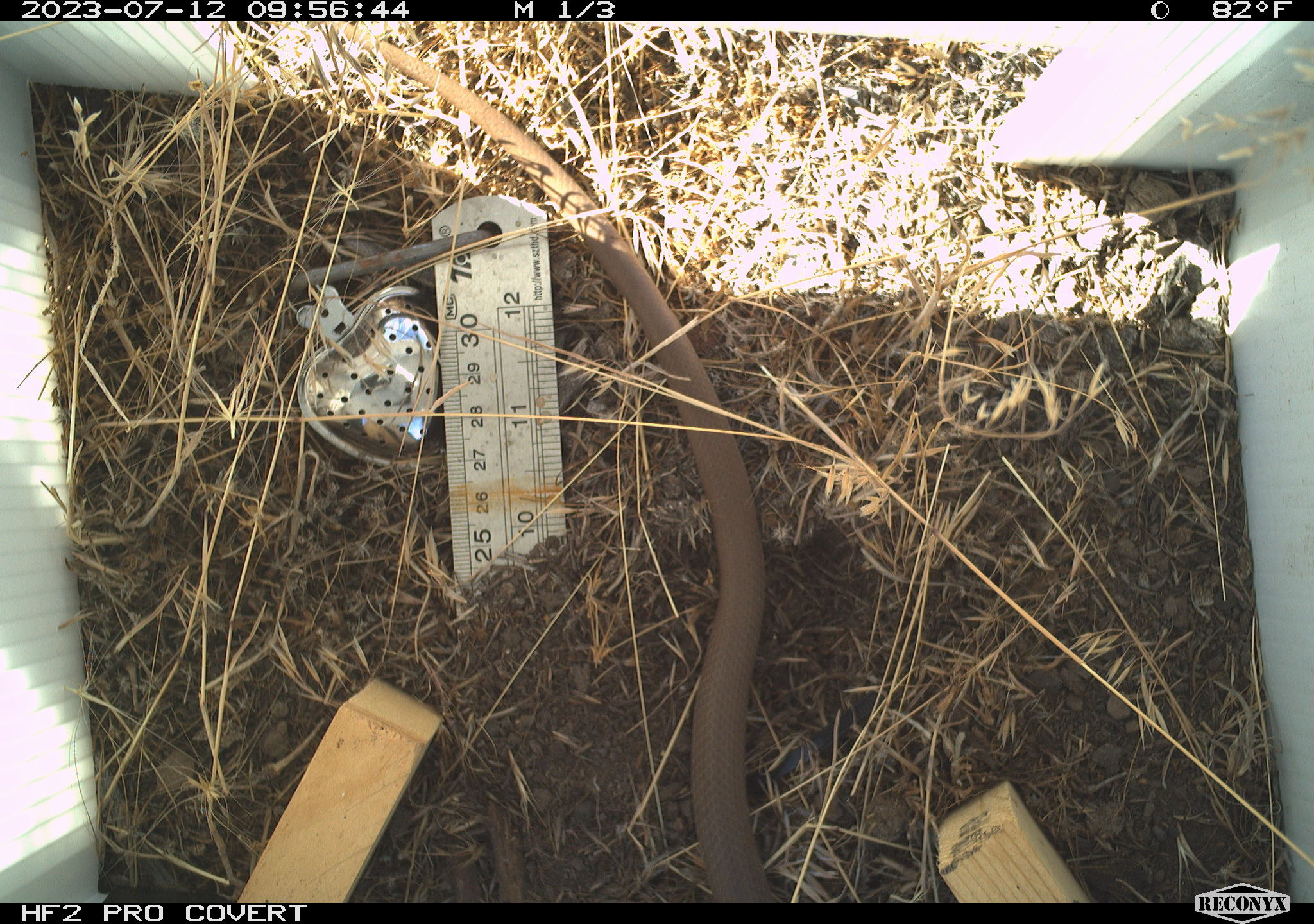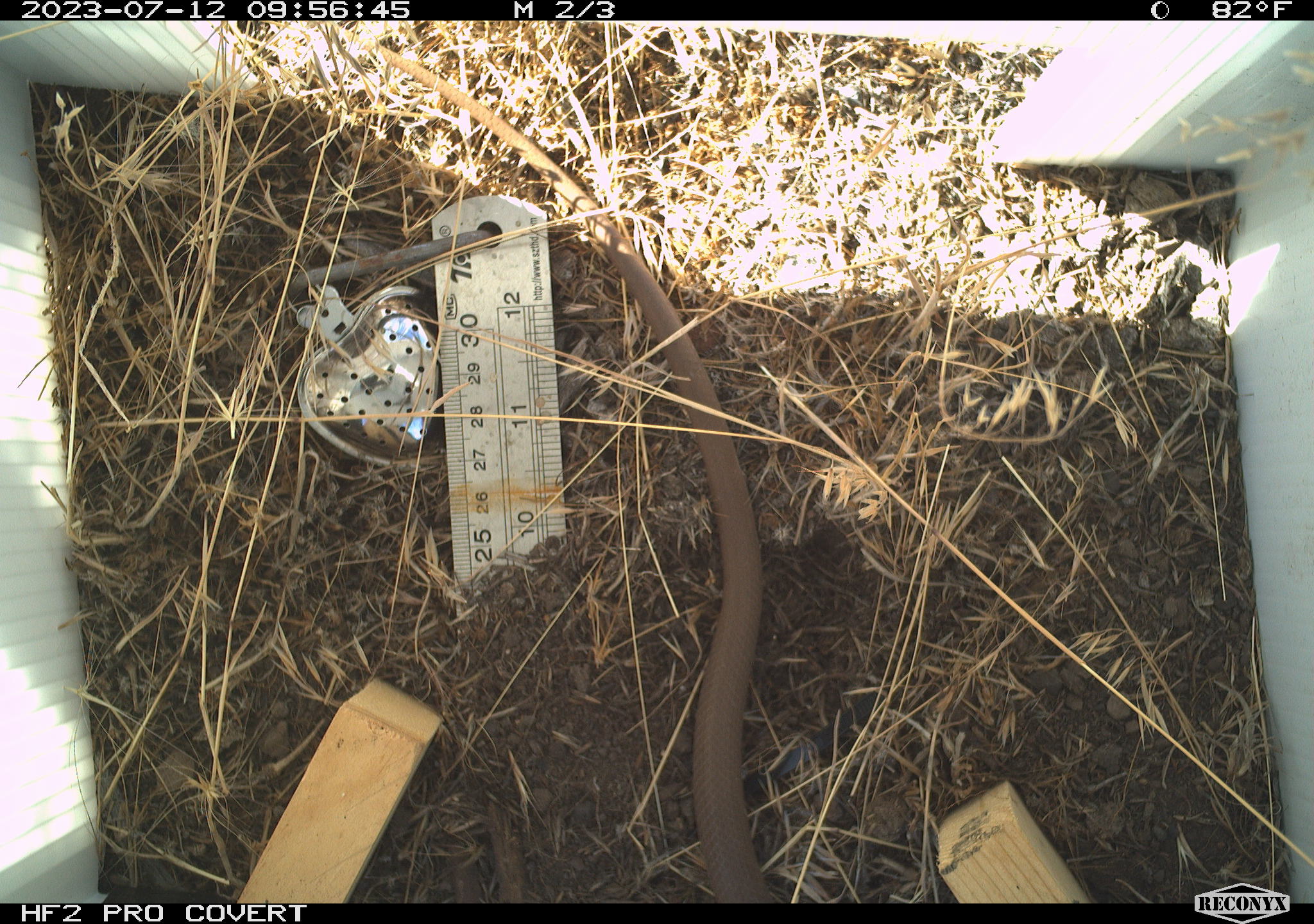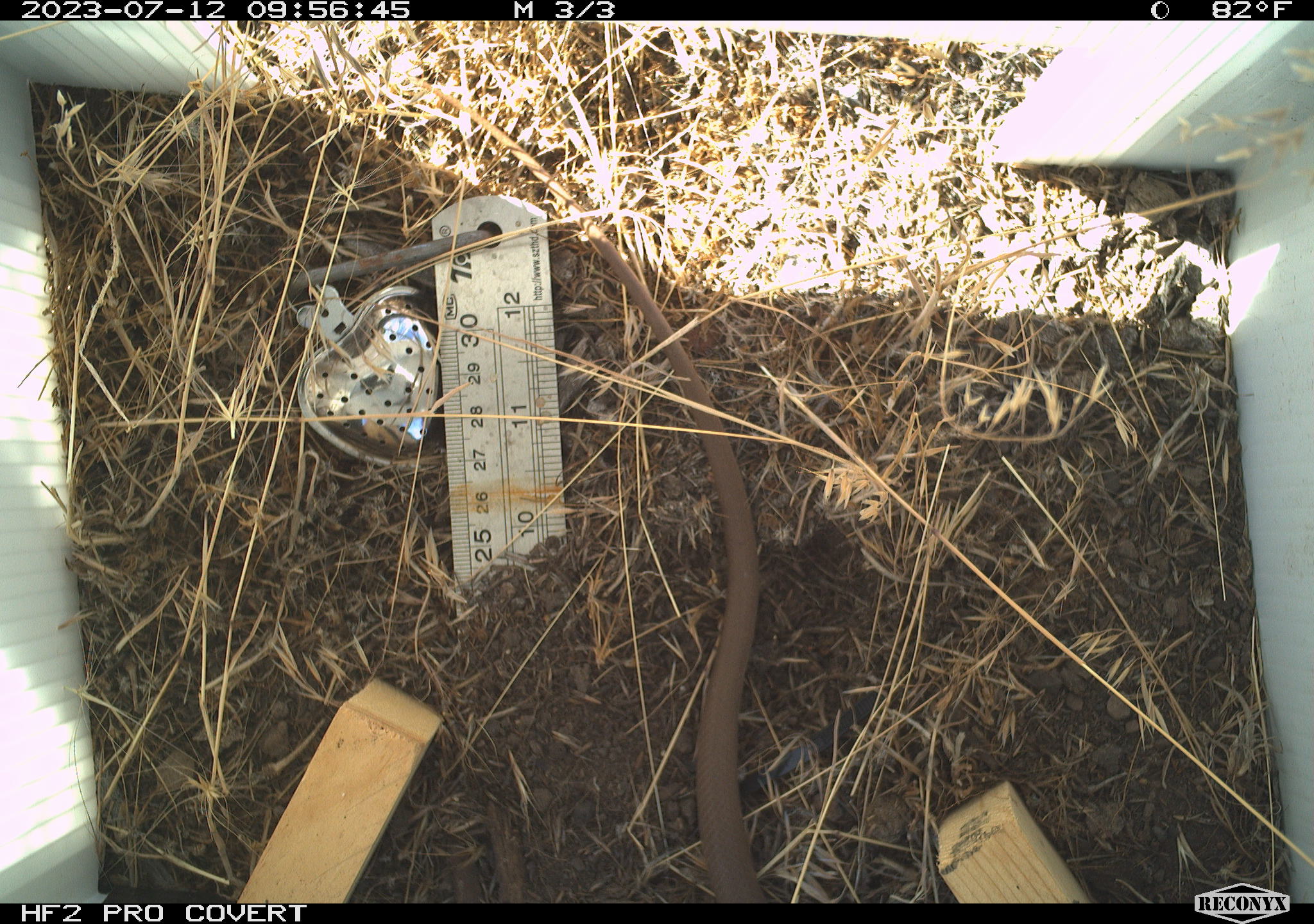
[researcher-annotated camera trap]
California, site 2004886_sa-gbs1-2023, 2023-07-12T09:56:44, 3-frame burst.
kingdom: Animalia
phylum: Chordata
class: Reptilia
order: Squamata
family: Colubridae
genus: Coluber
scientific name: Coluber constrictor mormon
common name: western yellow-bellied racer